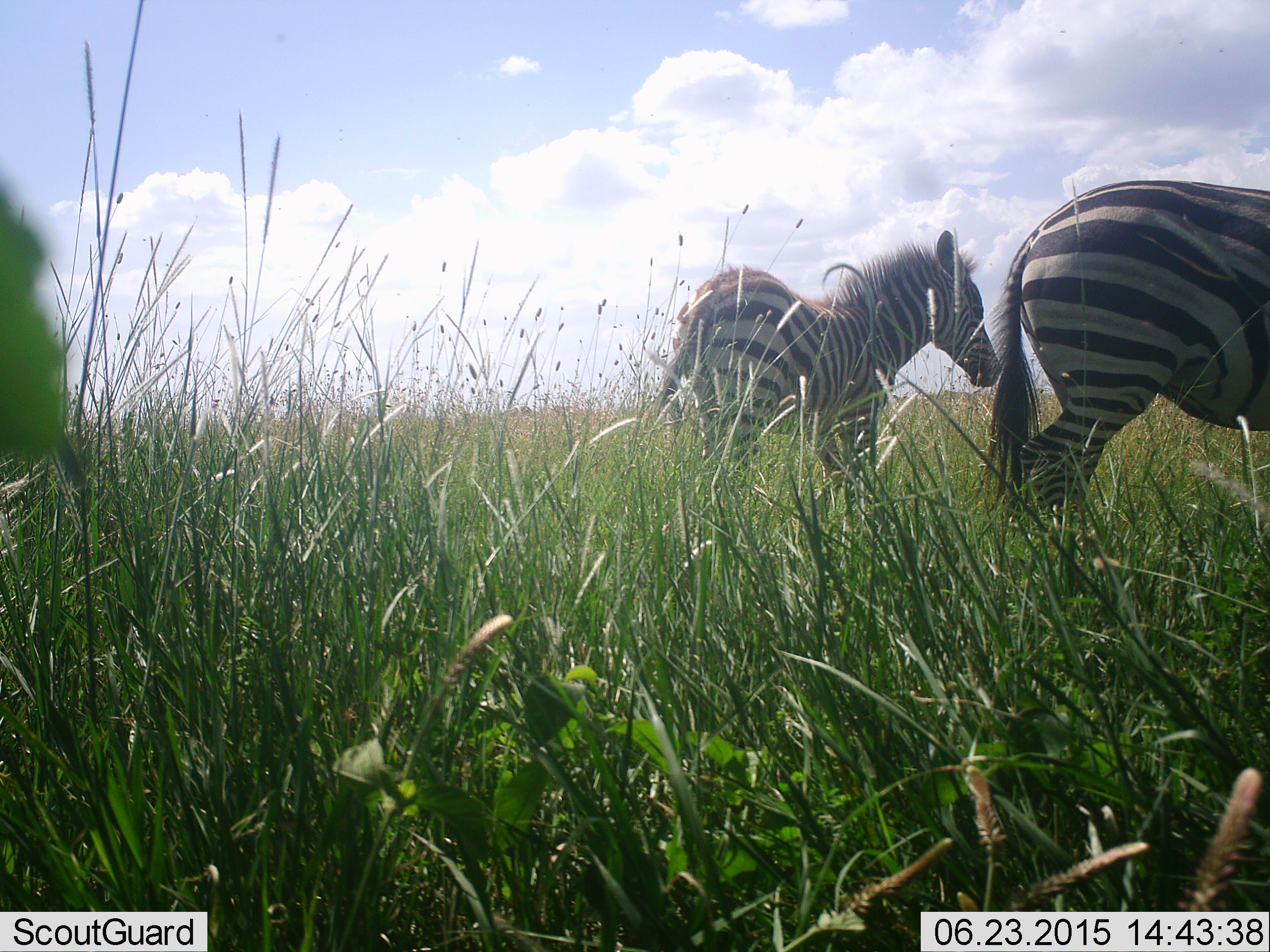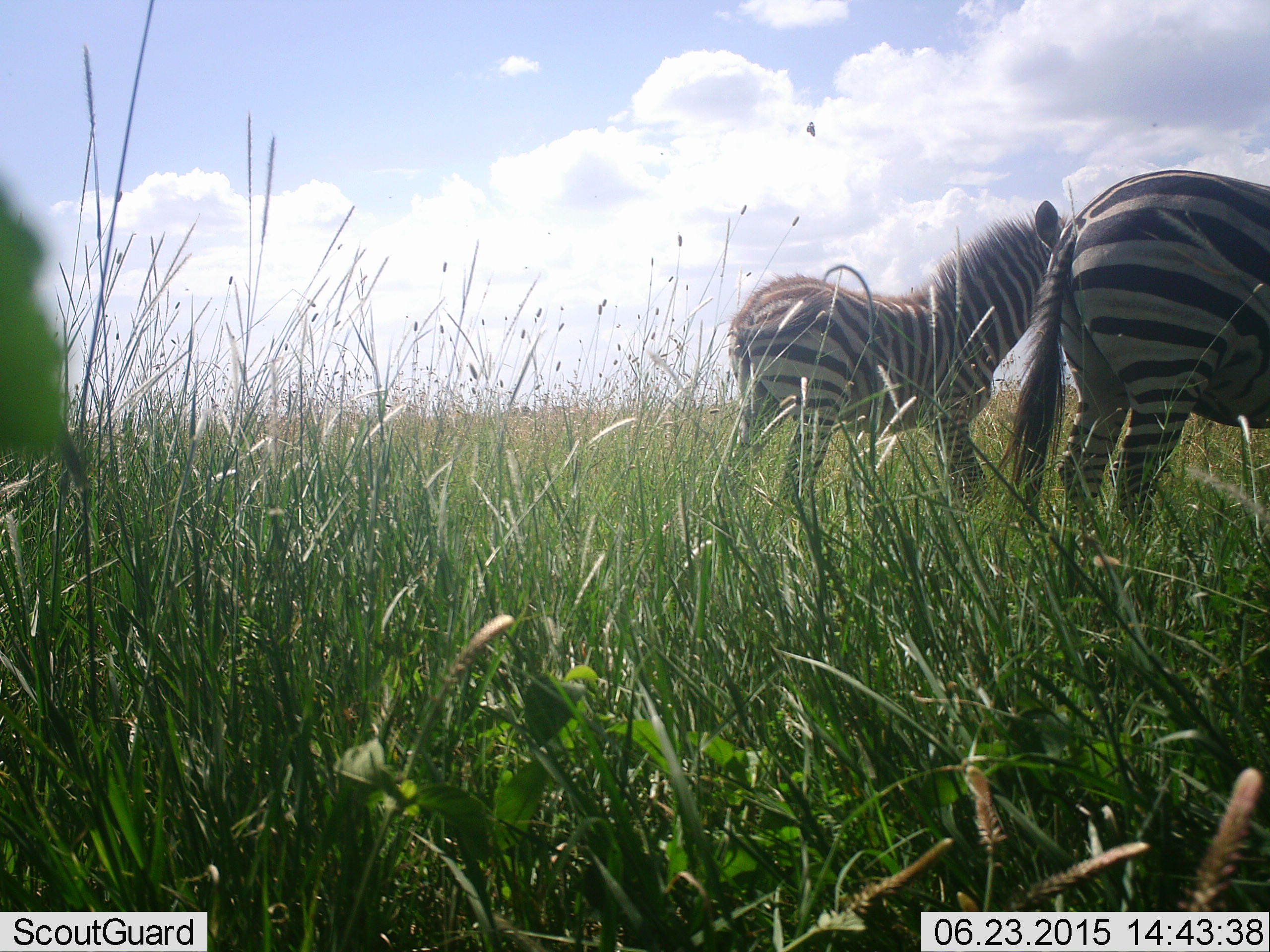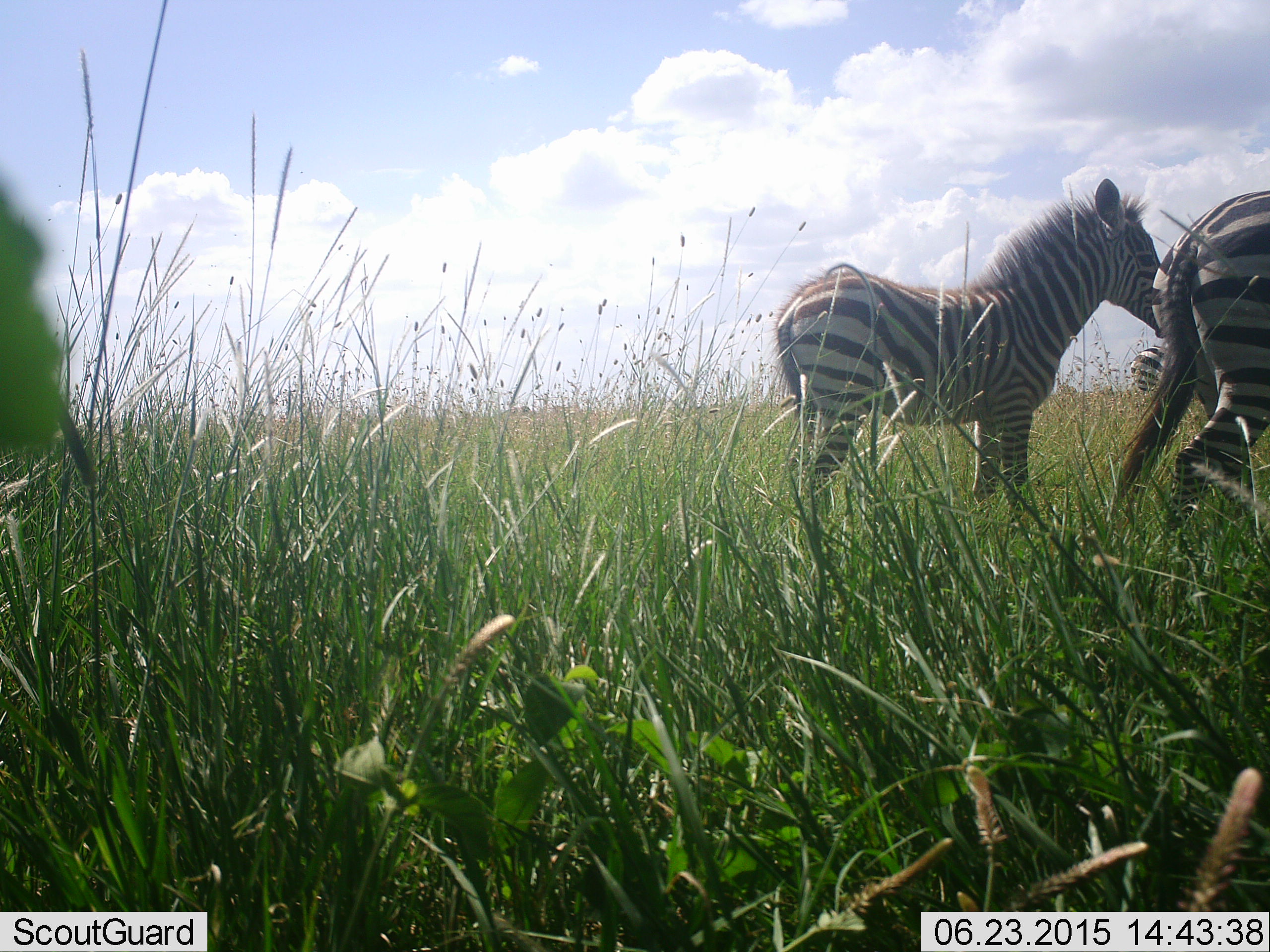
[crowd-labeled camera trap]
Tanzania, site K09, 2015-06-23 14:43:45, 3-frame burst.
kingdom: Animalia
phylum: Chordata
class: Mammalia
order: Perissodactyla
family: Equidae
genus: Equus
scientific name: Equus quagga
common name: plains zebra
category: zebra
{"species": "zebra (plains zebra) (Equus quagga)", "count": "2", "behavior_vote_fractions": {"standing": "50%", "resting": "0%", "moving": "58%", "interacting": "0%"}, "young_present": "75%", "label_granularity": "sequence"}